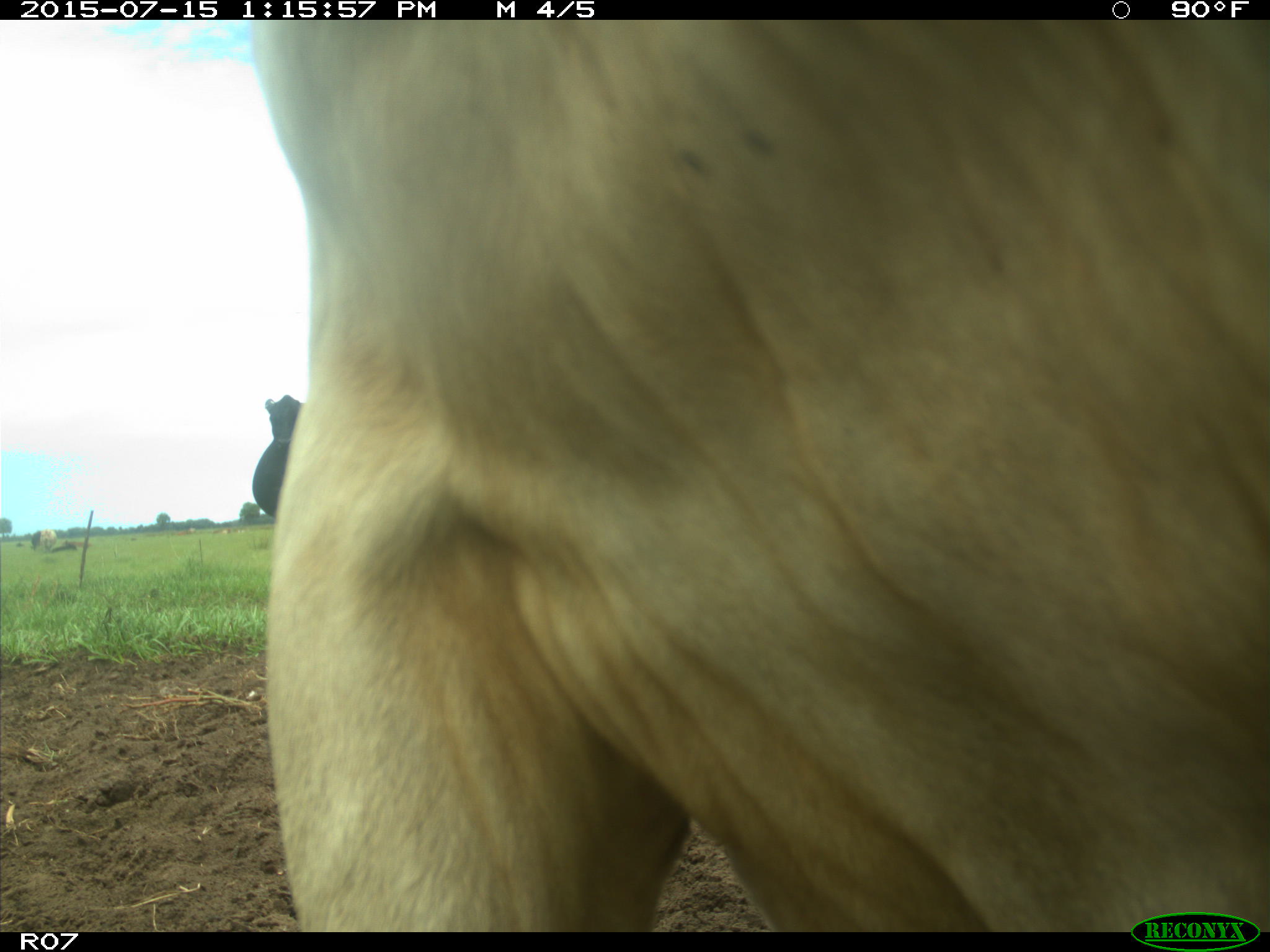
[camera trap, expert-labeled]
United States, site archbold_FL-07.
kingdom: Animalia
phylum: Chordata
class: Mammalia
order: Artiodactyla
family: Bovidae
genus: Bos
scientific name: Bos taurus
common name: domestic cow